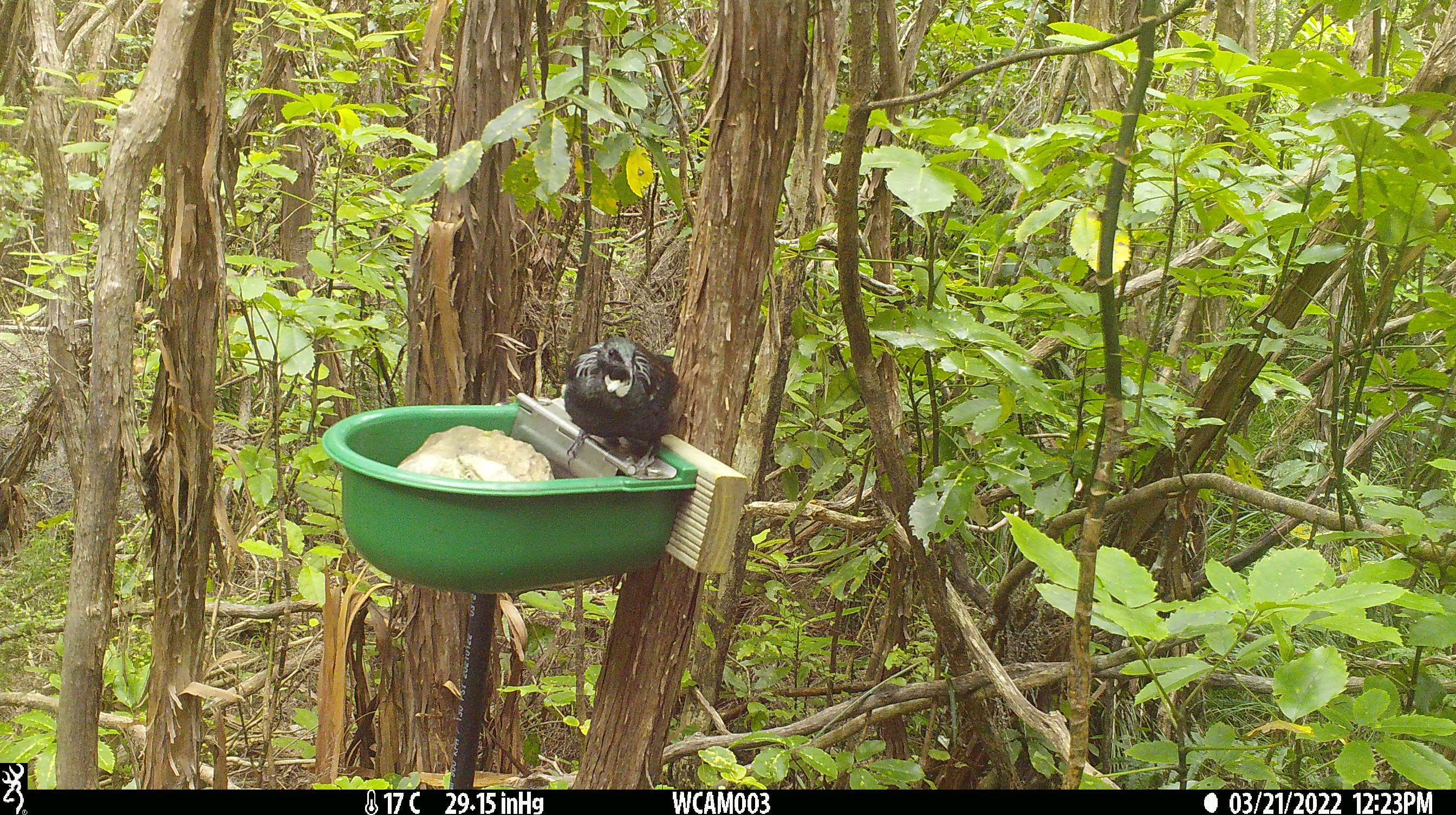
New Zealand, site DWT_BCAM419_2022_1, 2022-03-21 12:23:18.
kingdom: Animalia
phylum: Chordata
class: Aves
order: Passeriformes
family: Meliphagidae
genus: Prosthemadera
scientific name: Prosthemadera novaeseelandiae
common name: tui